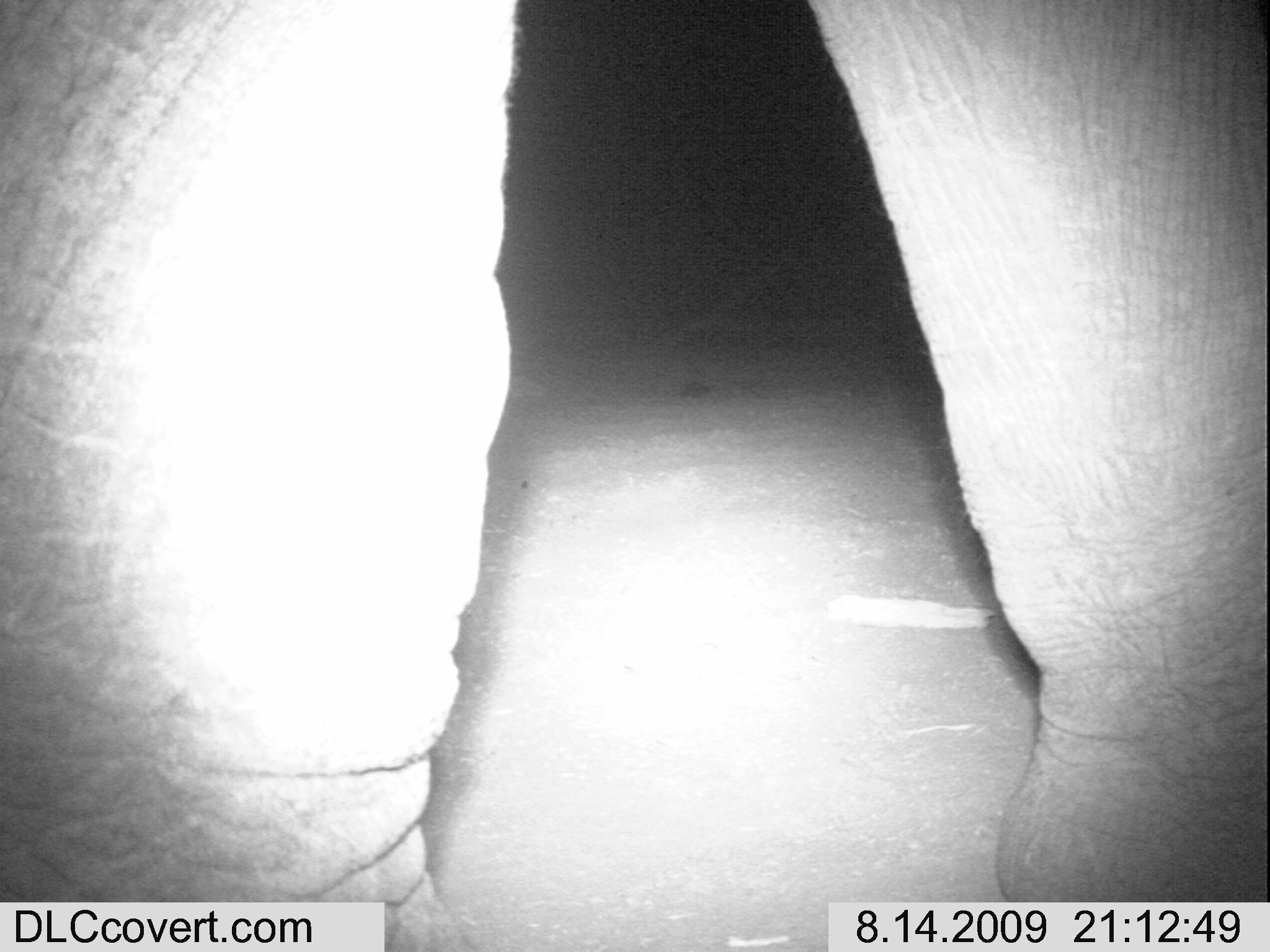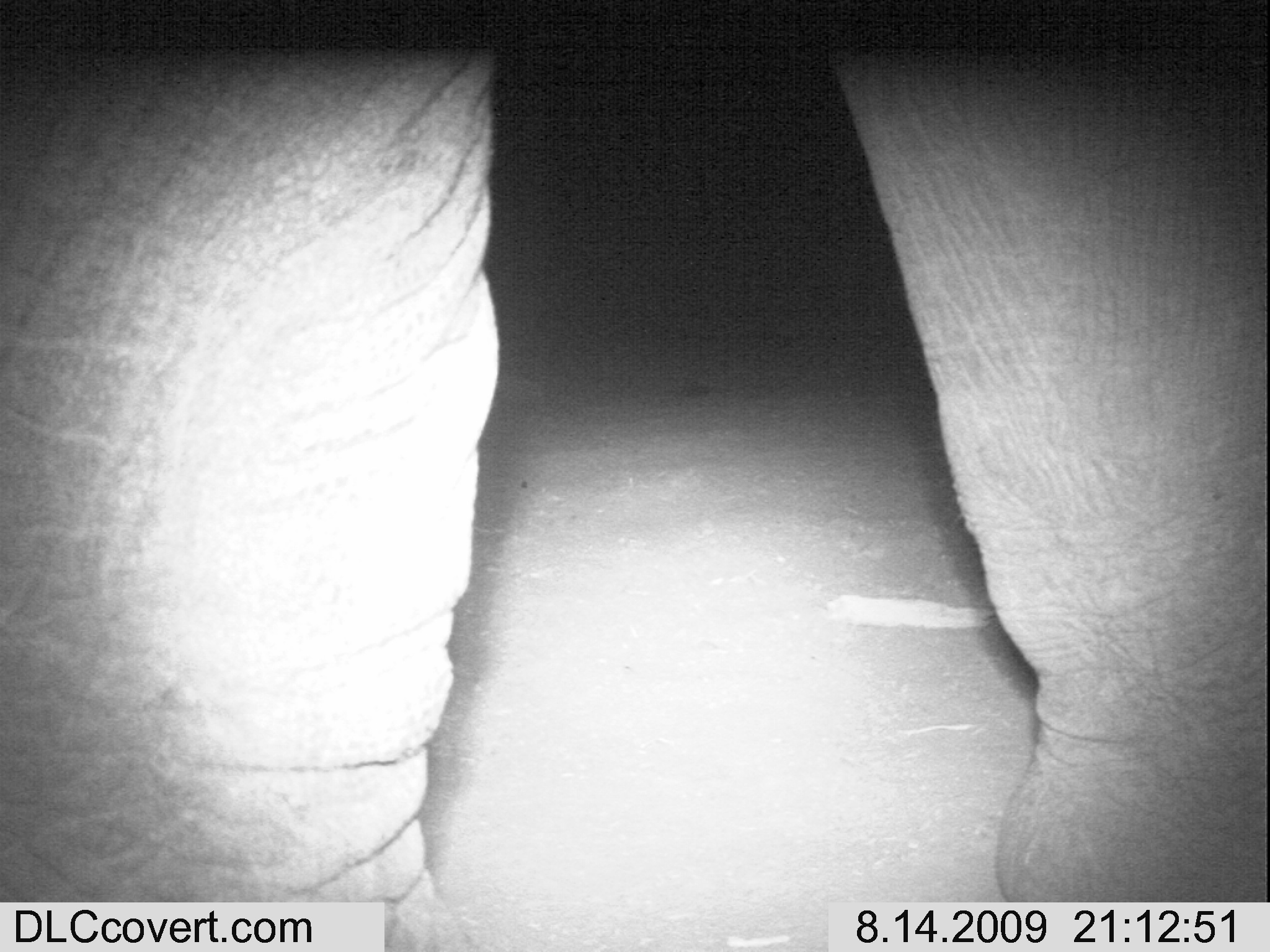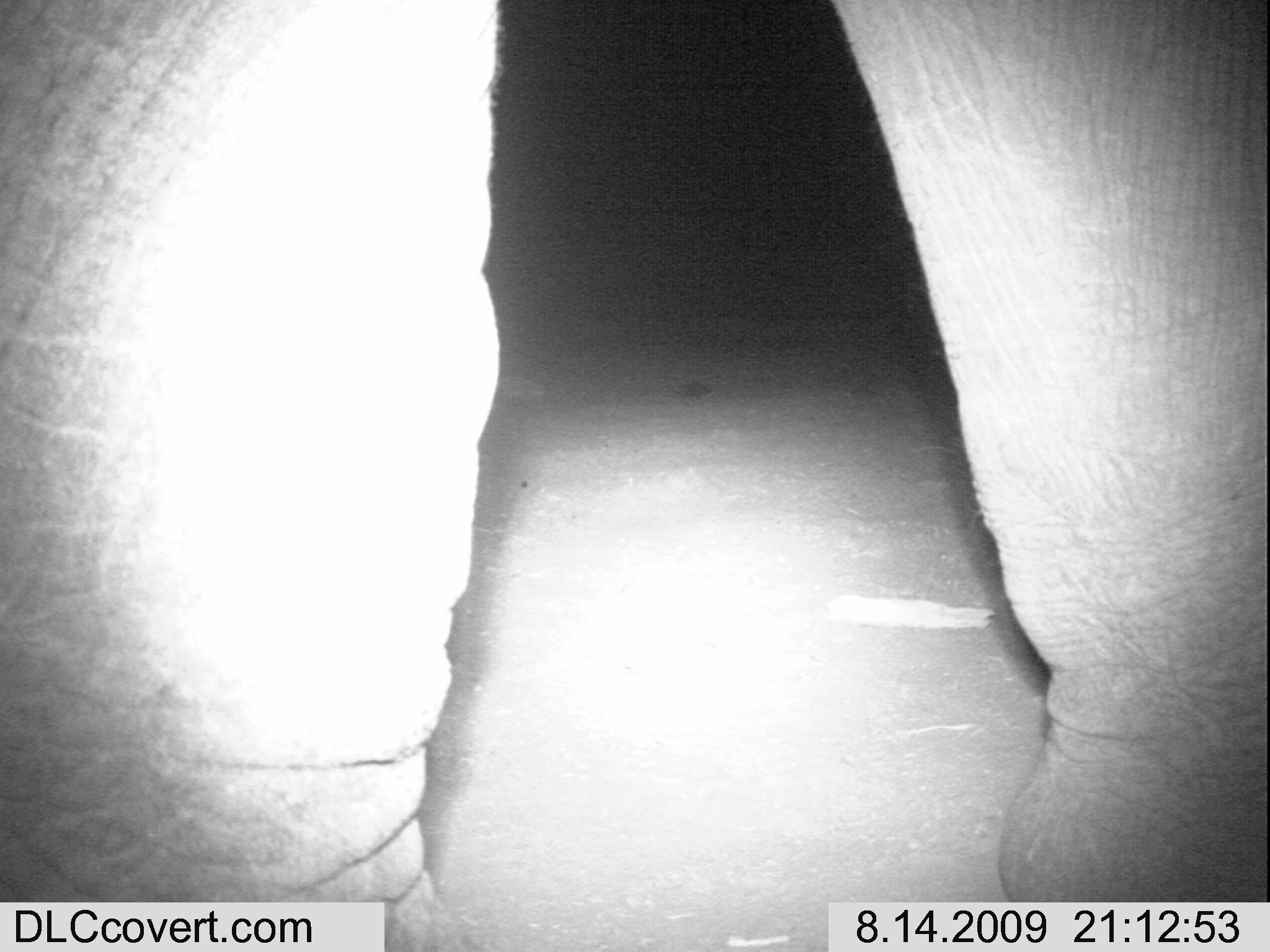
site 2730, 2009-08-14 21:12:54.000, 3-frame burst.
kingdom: Animalia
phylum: Chordata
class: Mammalia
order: Proboscidea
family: Elephantidae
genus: Loxodonta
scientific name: Loxodonta africana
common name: african bush elephant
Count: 1.